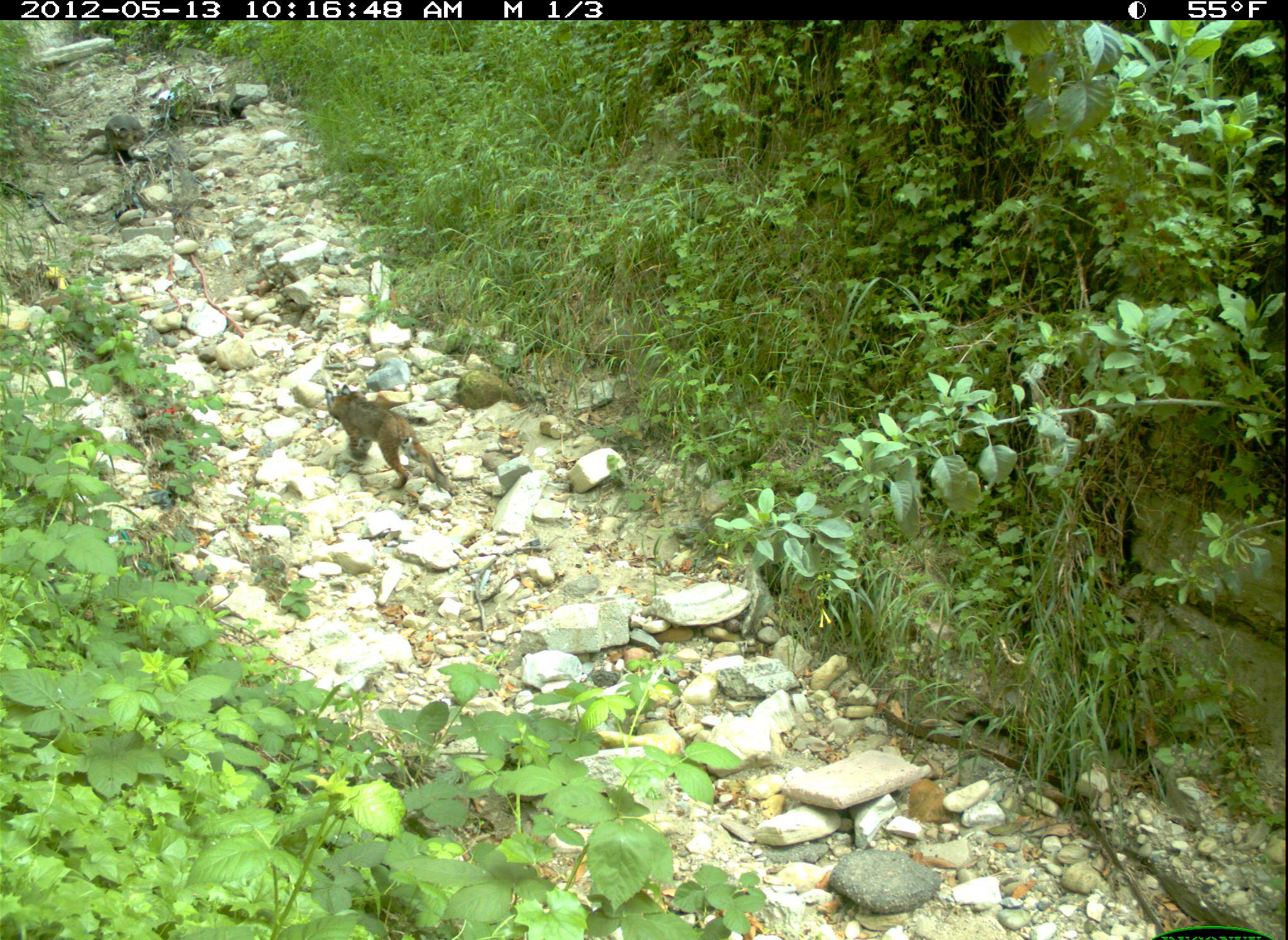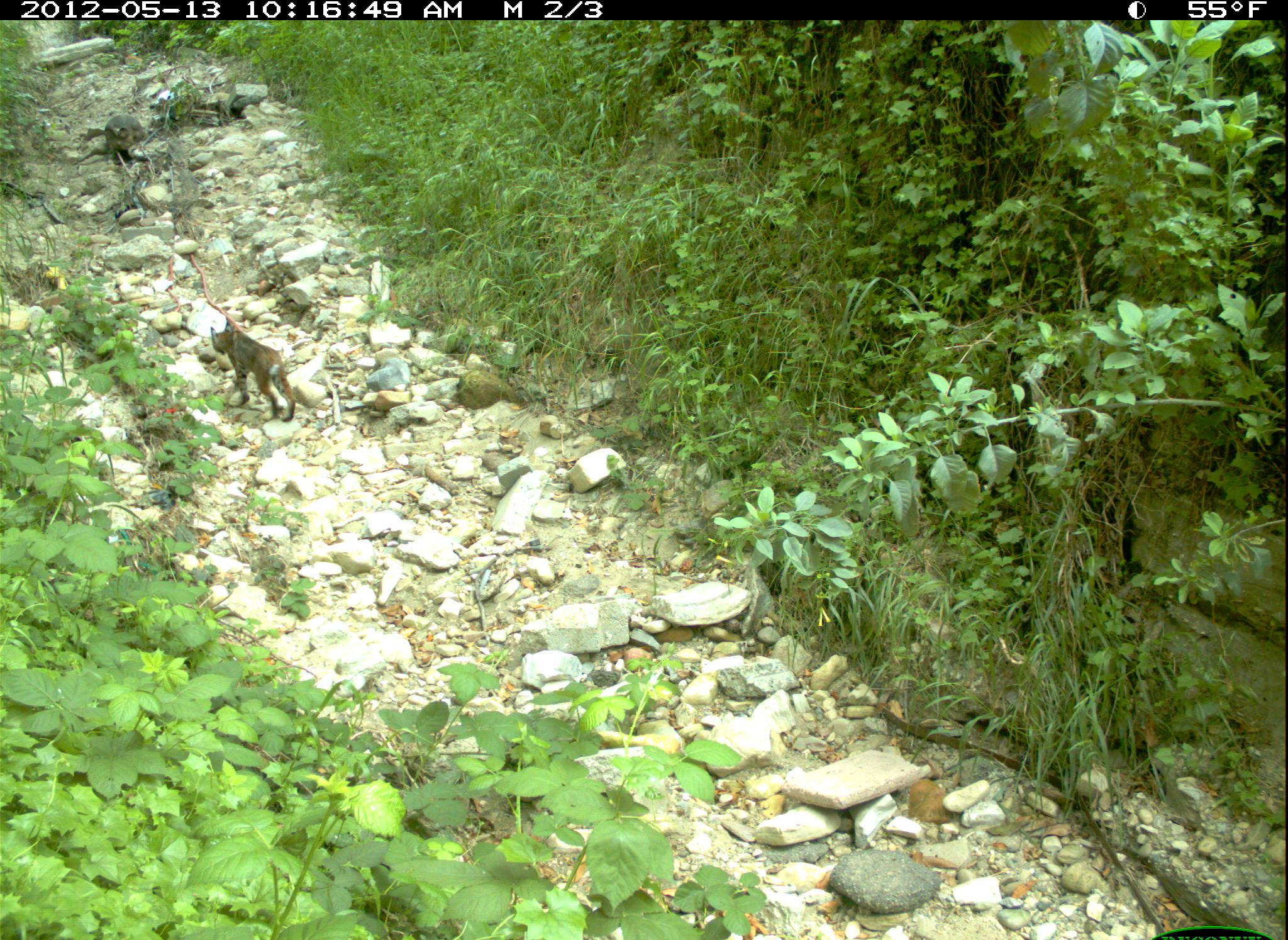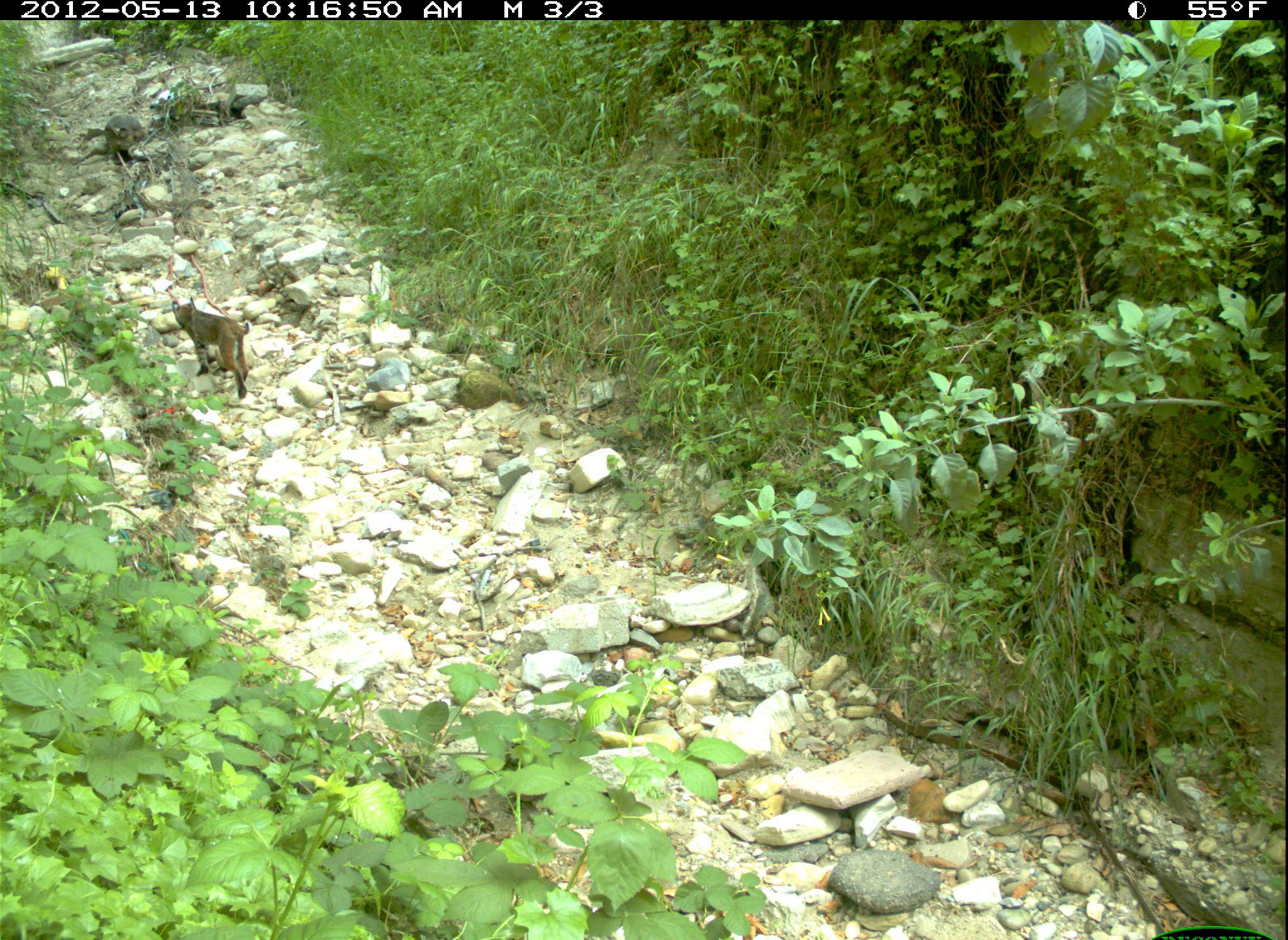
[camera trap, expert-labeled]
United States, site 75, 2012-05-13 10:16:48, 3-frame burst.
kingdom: Animalia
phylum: Chordata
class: Mammalia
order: Carnivora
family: Felidae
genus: Lynx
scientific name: Lynx rufus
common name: bobcat